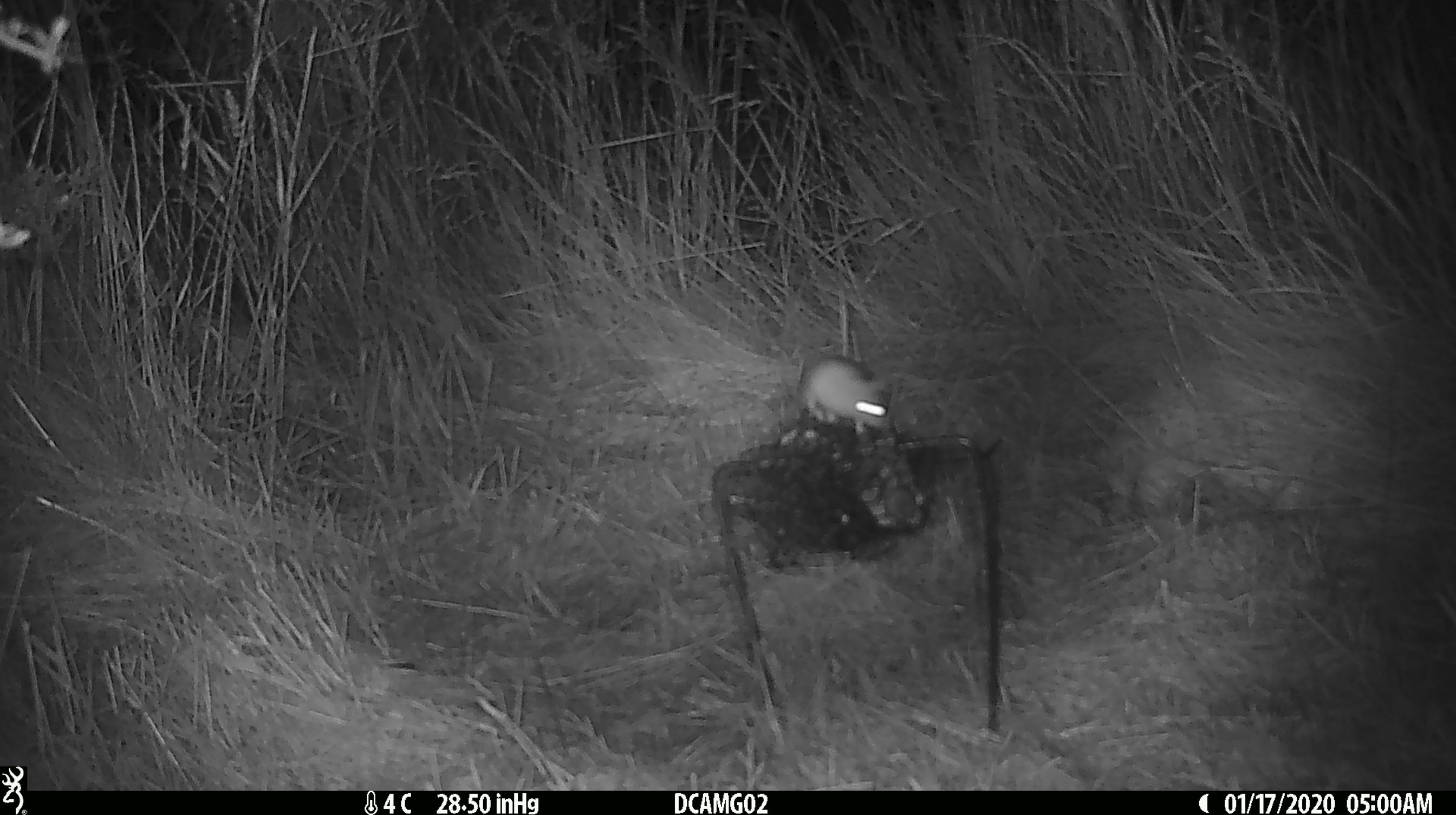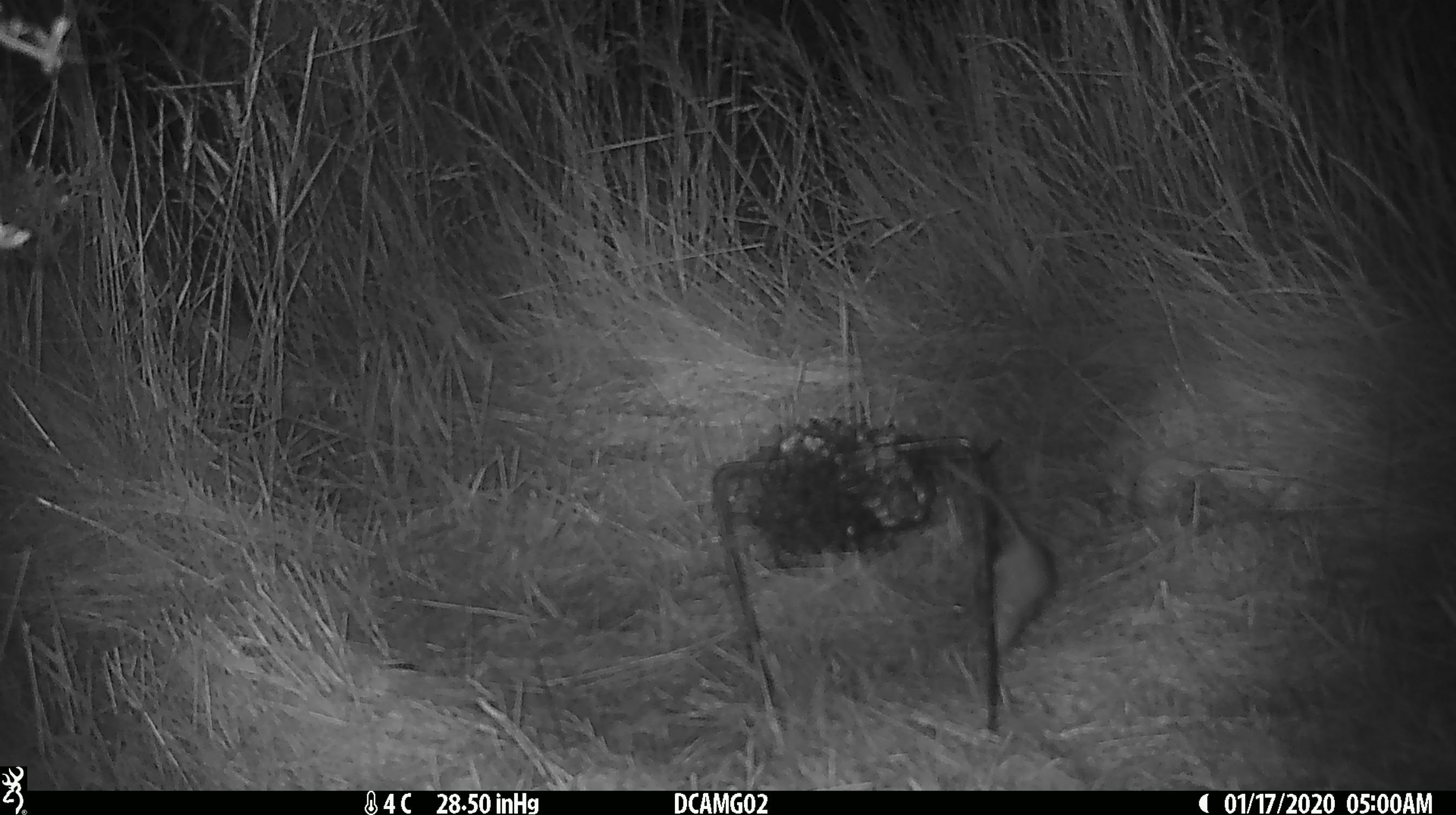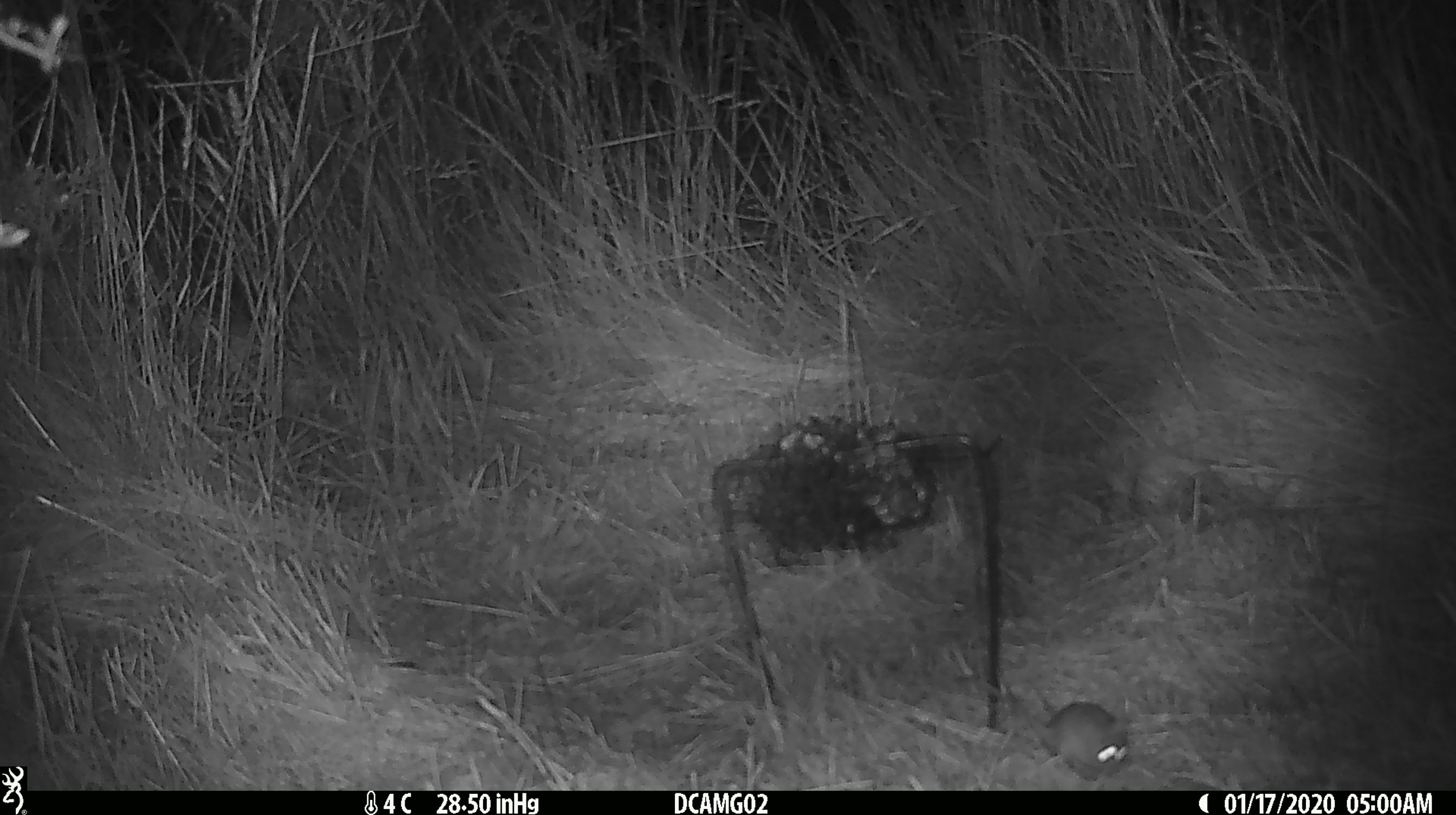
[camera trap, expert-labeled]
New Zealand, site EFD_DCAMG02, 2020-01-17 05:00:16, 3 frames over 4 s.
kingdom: Animalia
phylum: Chordata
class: Mammalia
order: Rodentia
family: Muridae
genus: Mus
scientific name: Mus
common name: mouse